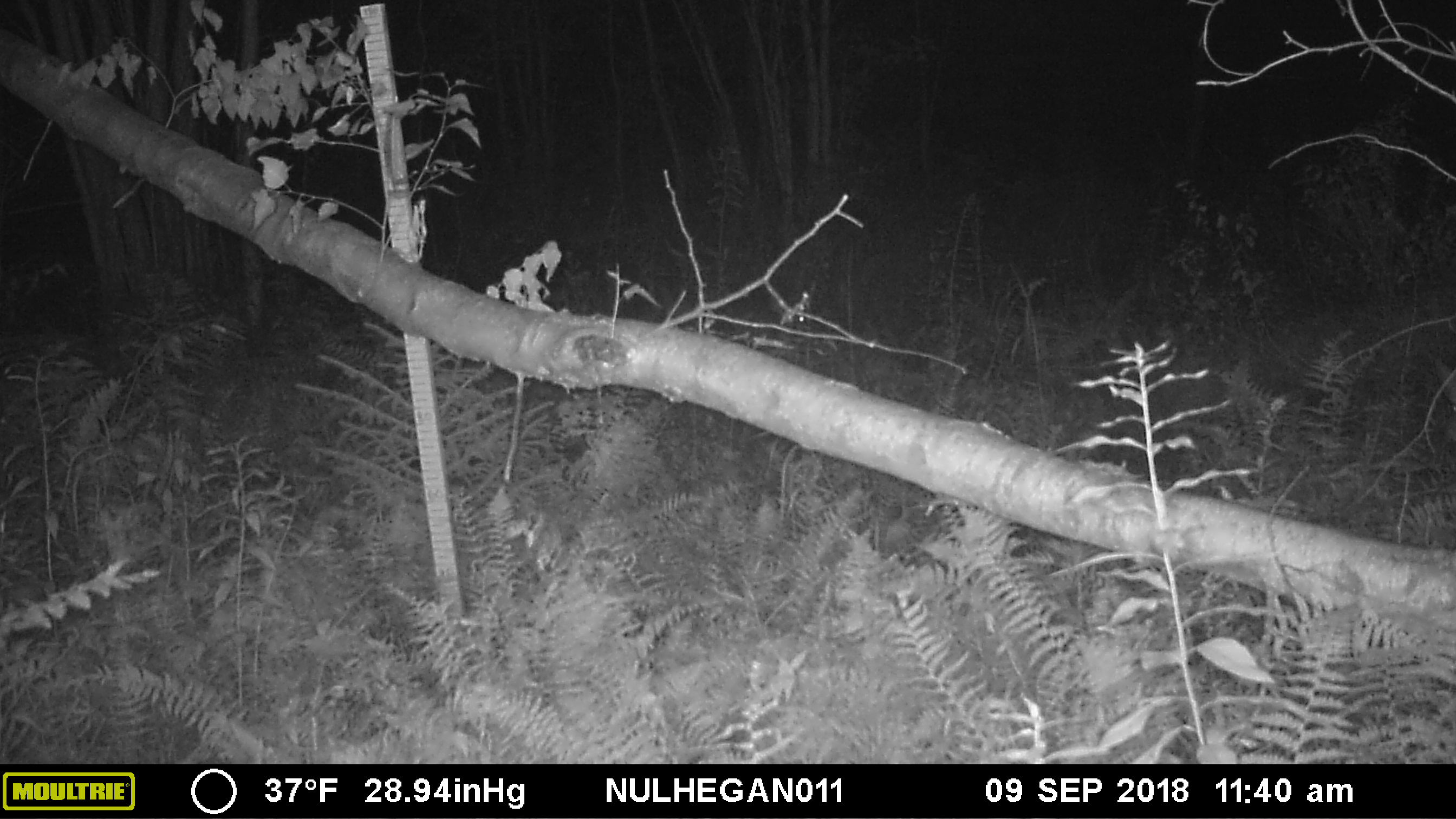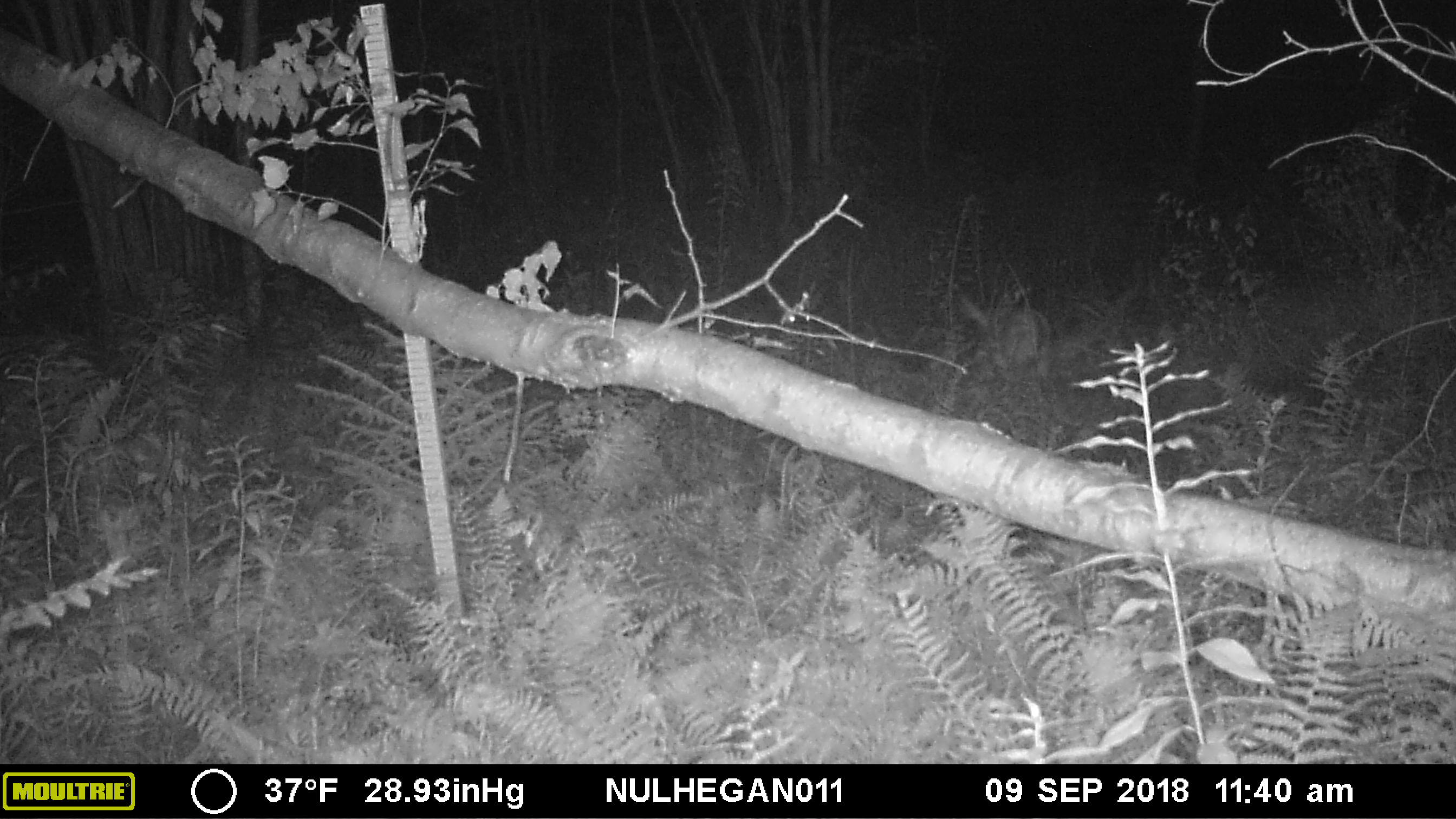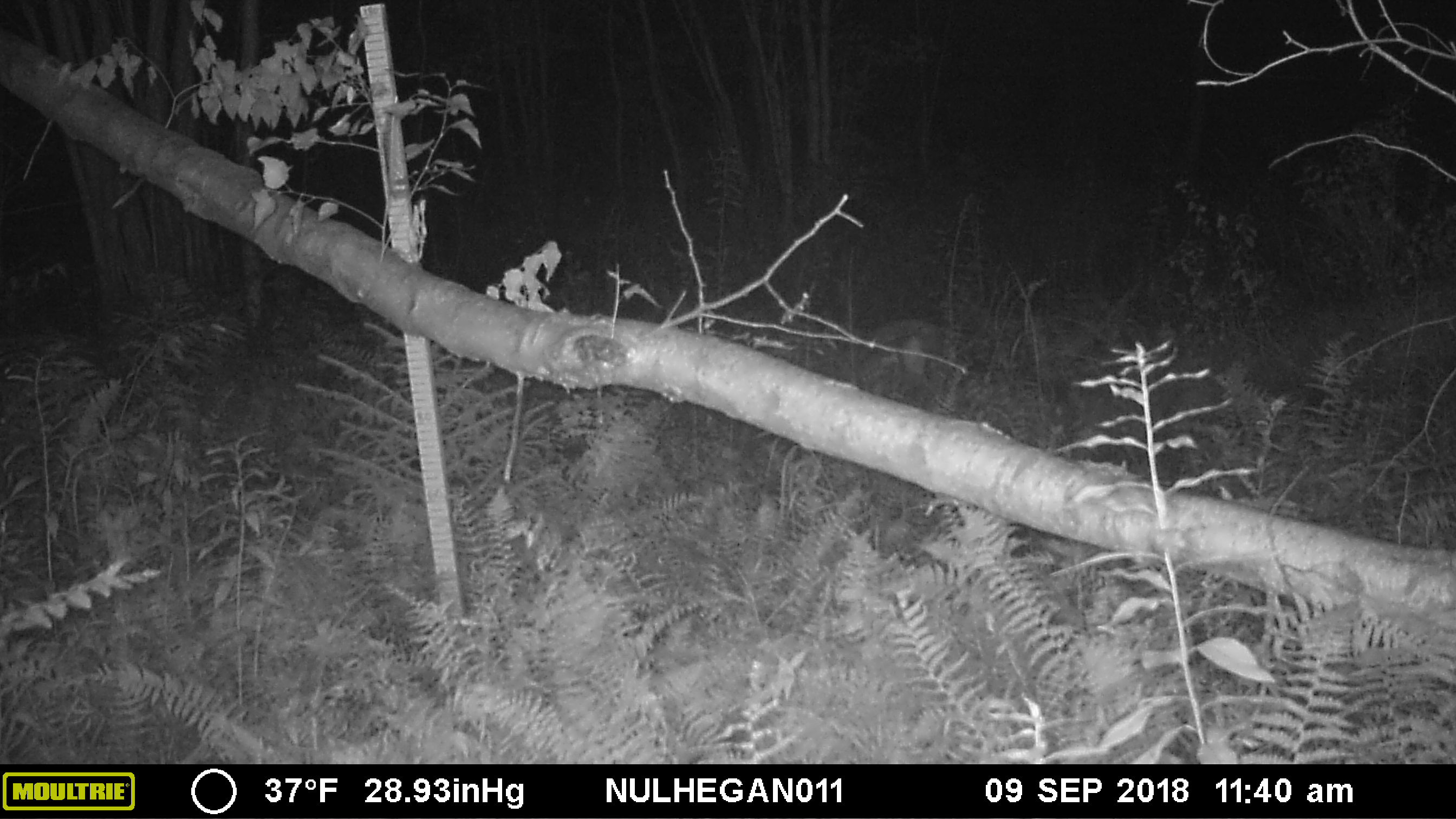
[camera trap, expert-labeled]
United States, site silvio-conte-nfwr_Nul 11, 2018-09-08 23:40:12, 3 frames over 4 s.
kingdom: Animalia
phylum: Chordata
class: Mammalia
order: Artiodactyla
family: Cervidae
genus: Odocoileus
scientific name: Odocoileus virginianus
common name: white-tailed deer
White-tailed deer (Odocoileus virginianus).